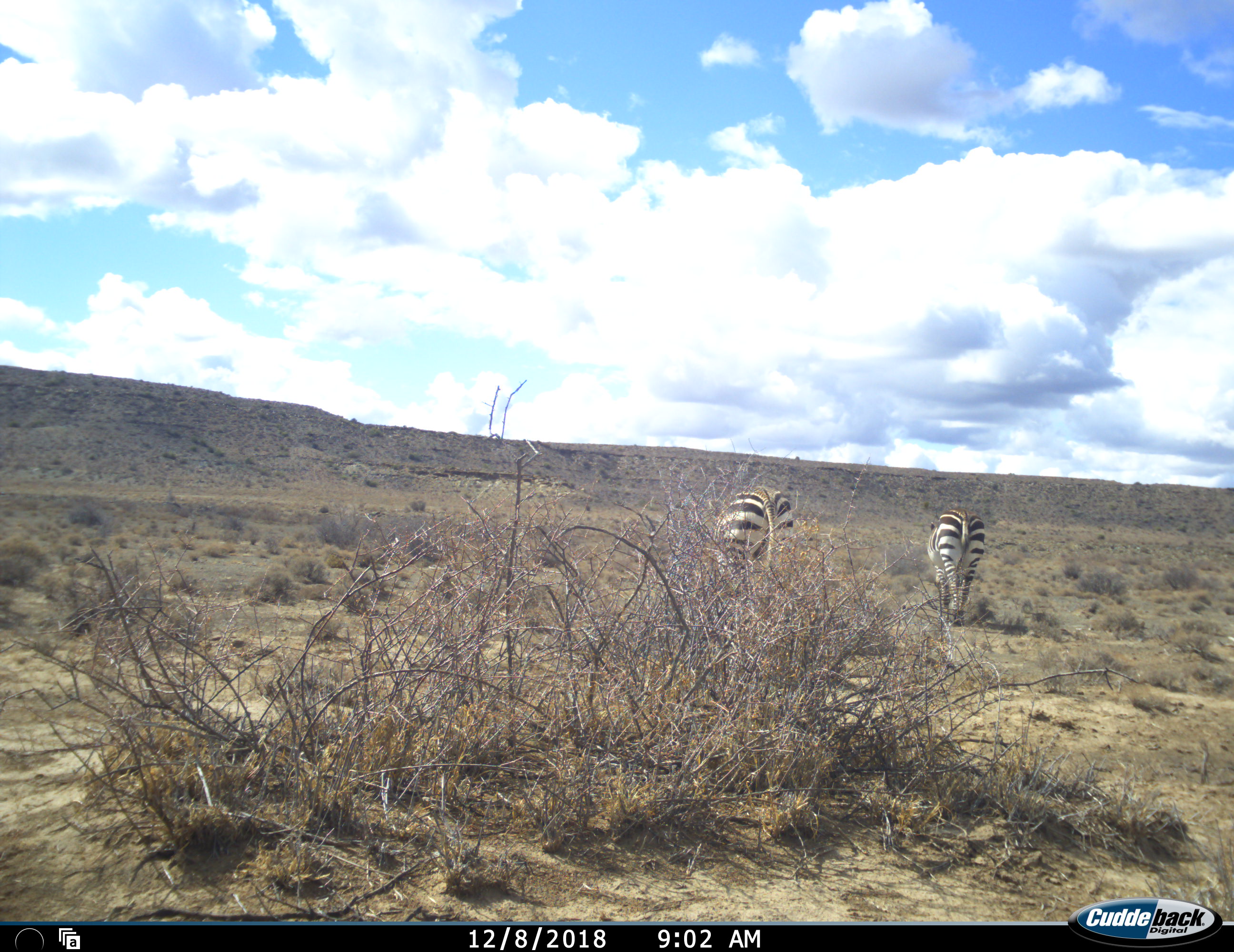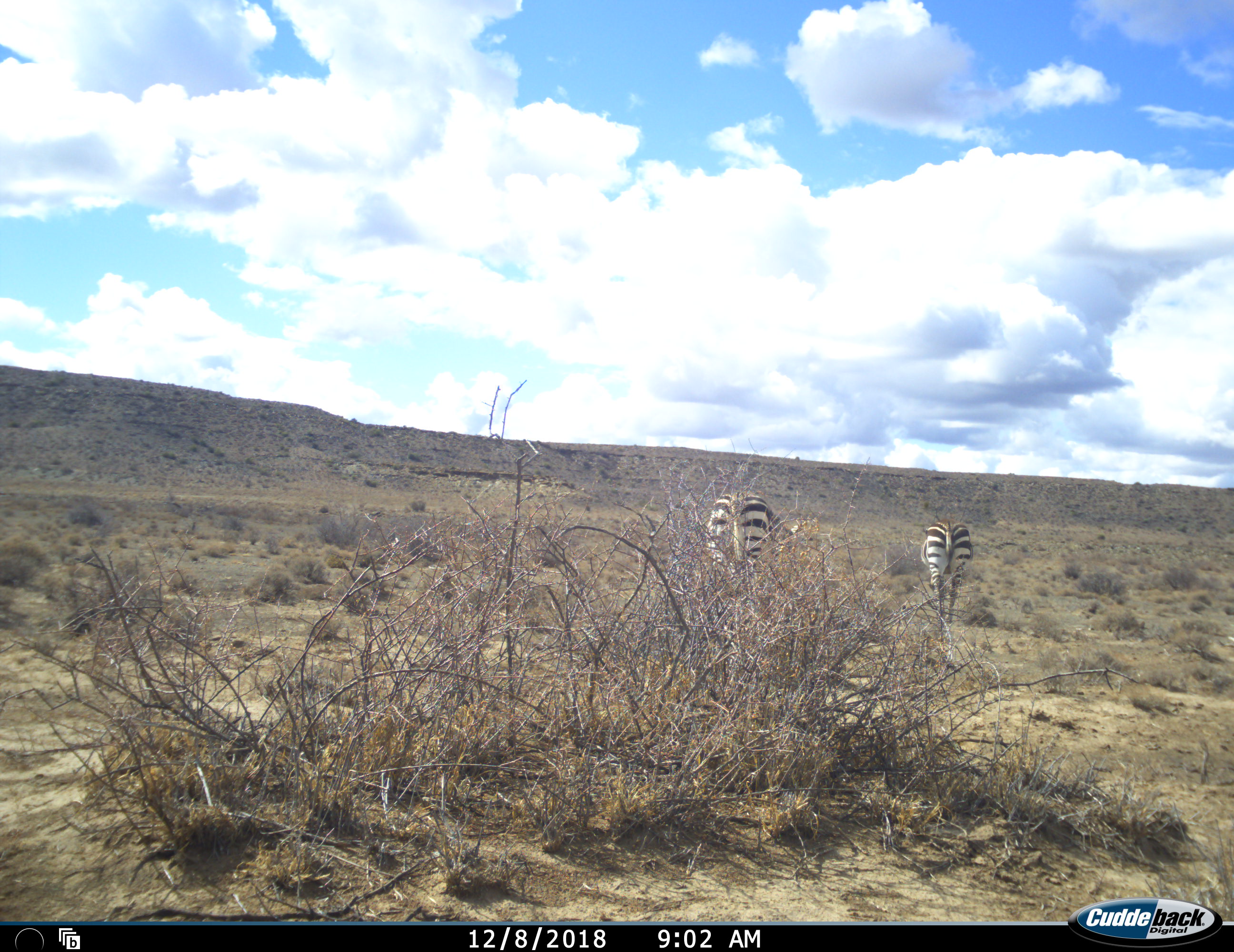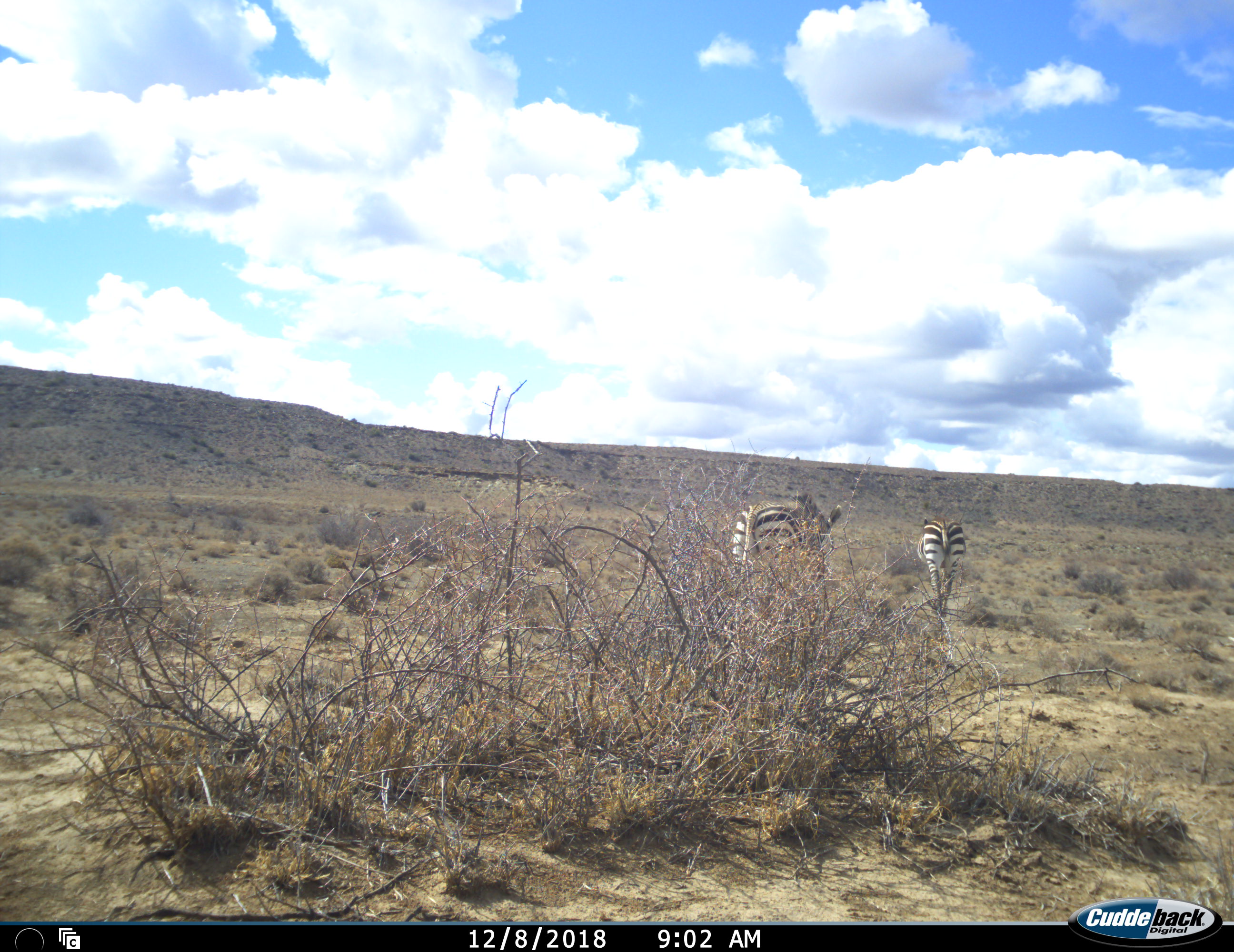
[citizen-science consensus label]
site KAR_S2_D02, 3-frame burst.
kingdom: Animalia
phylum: Chordata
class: Mammalia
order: Perissodactyla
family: Equidae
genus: Equus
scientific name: Equus zebra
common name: mountain zebra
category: zebramountain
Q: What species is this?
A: Zebramountain (mountain zebra) (Equus zebra).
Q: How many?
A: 2.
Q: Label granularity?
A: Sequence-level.